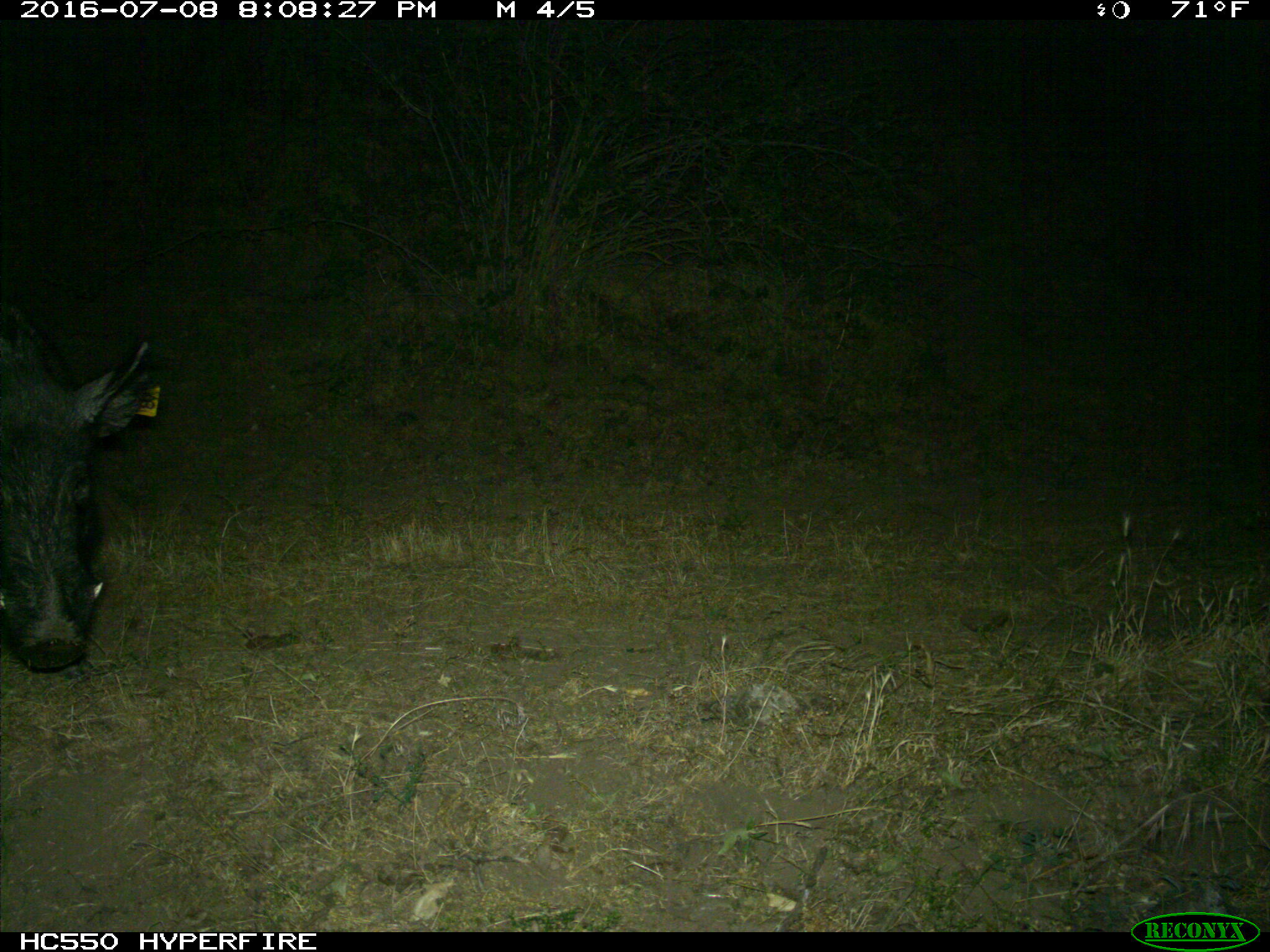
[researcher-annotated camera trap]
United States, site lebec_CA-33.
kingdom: Animalia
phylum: Chordata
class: Mammalia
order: Artiodactyla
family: Suidae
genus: Sus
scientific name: Sus scrofa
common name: wild boar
Sus scrofa (wild boar).